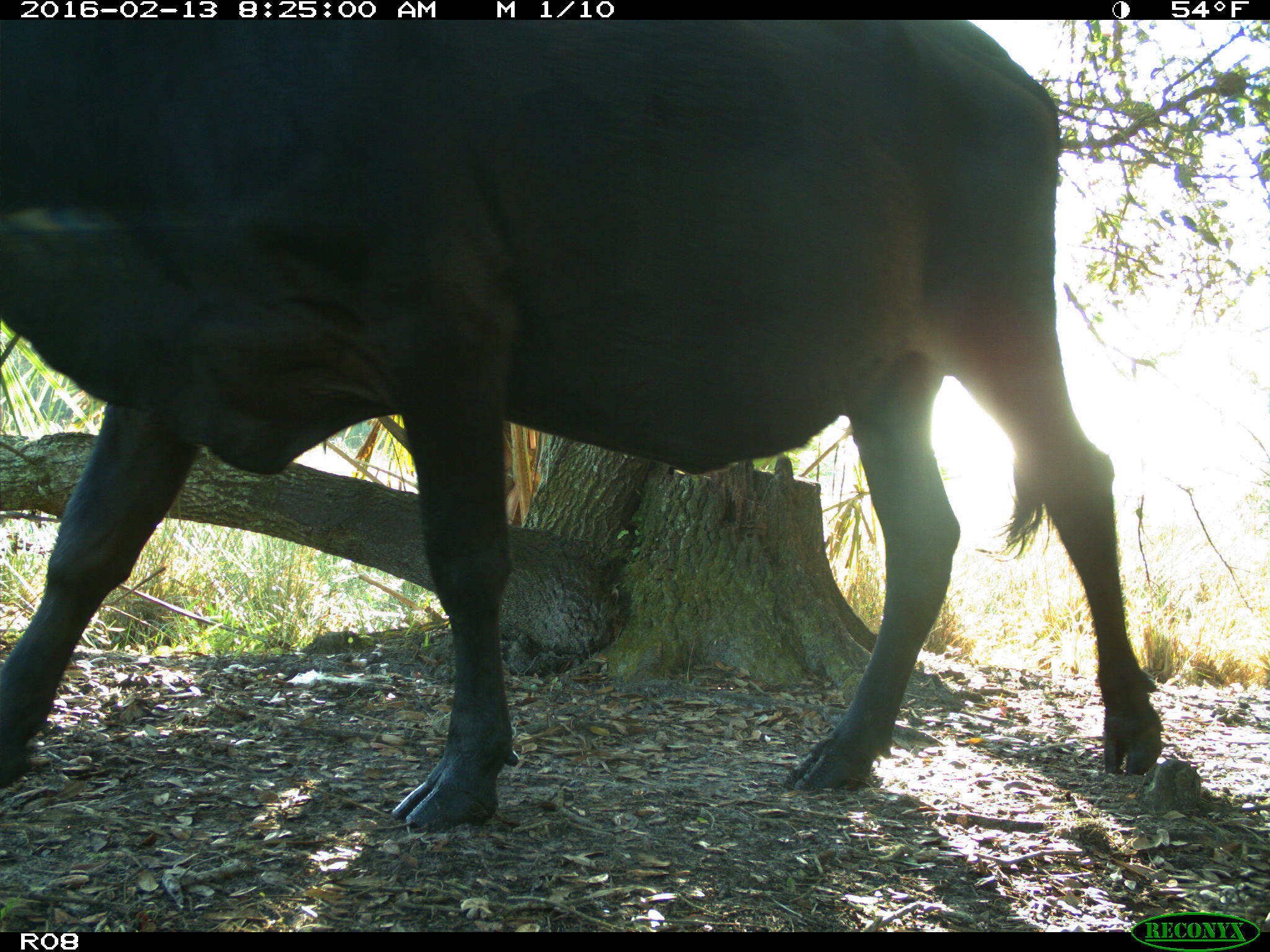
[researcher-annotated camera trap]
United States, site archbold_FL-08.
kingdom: Animalia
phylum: Chordata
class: Mammalia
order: Artiodactyla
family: Bovidae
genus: Bos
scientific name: Bos taurus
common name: domestic cow